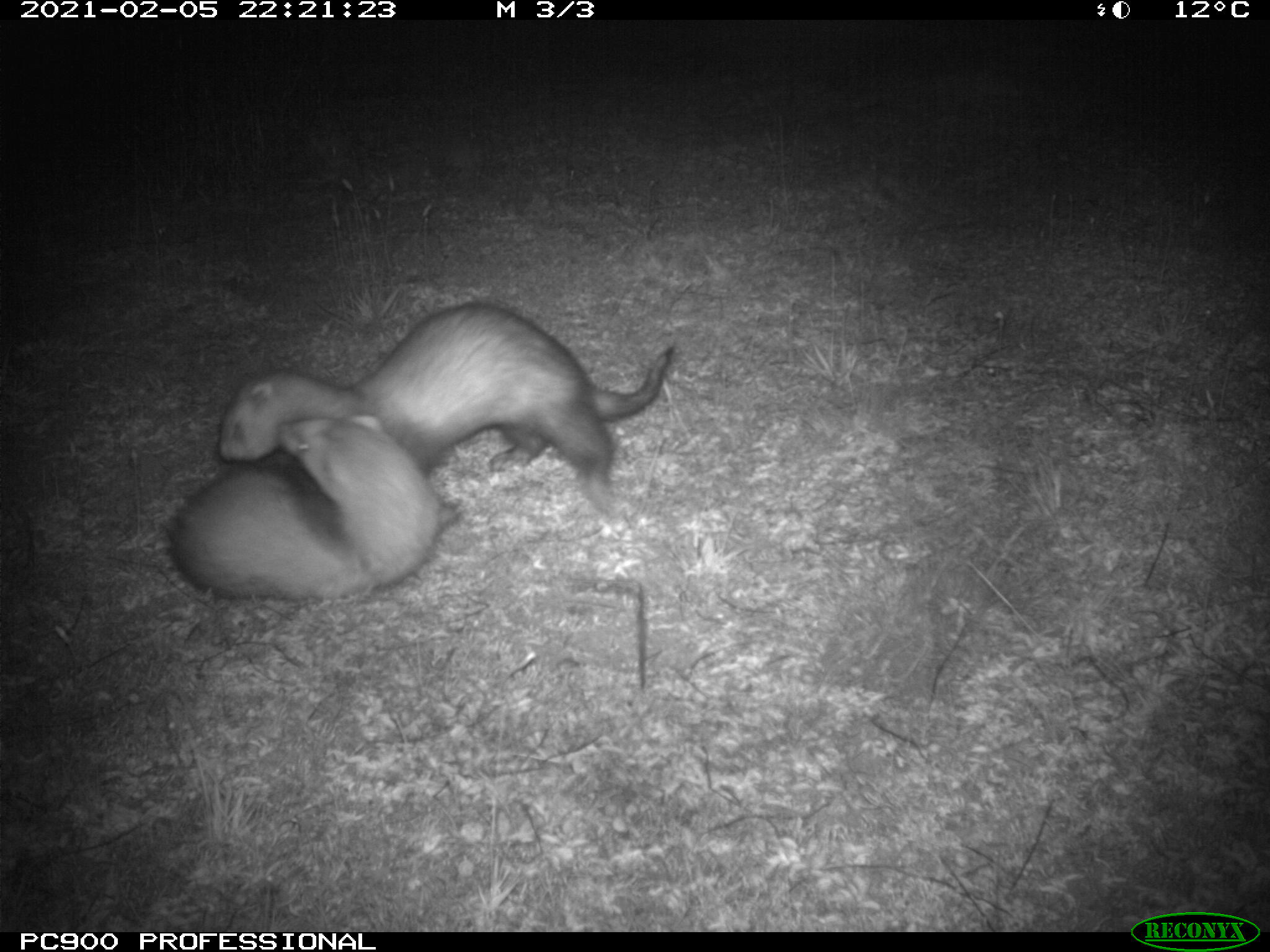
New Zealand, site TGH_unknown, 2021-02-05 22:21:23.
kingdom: Animalia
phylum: Chordata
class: Mammalia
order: Carnivora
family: Mustelidae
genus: Mustela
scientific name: Mustela furo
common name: ferret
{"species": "ferret (Mustela furo)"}